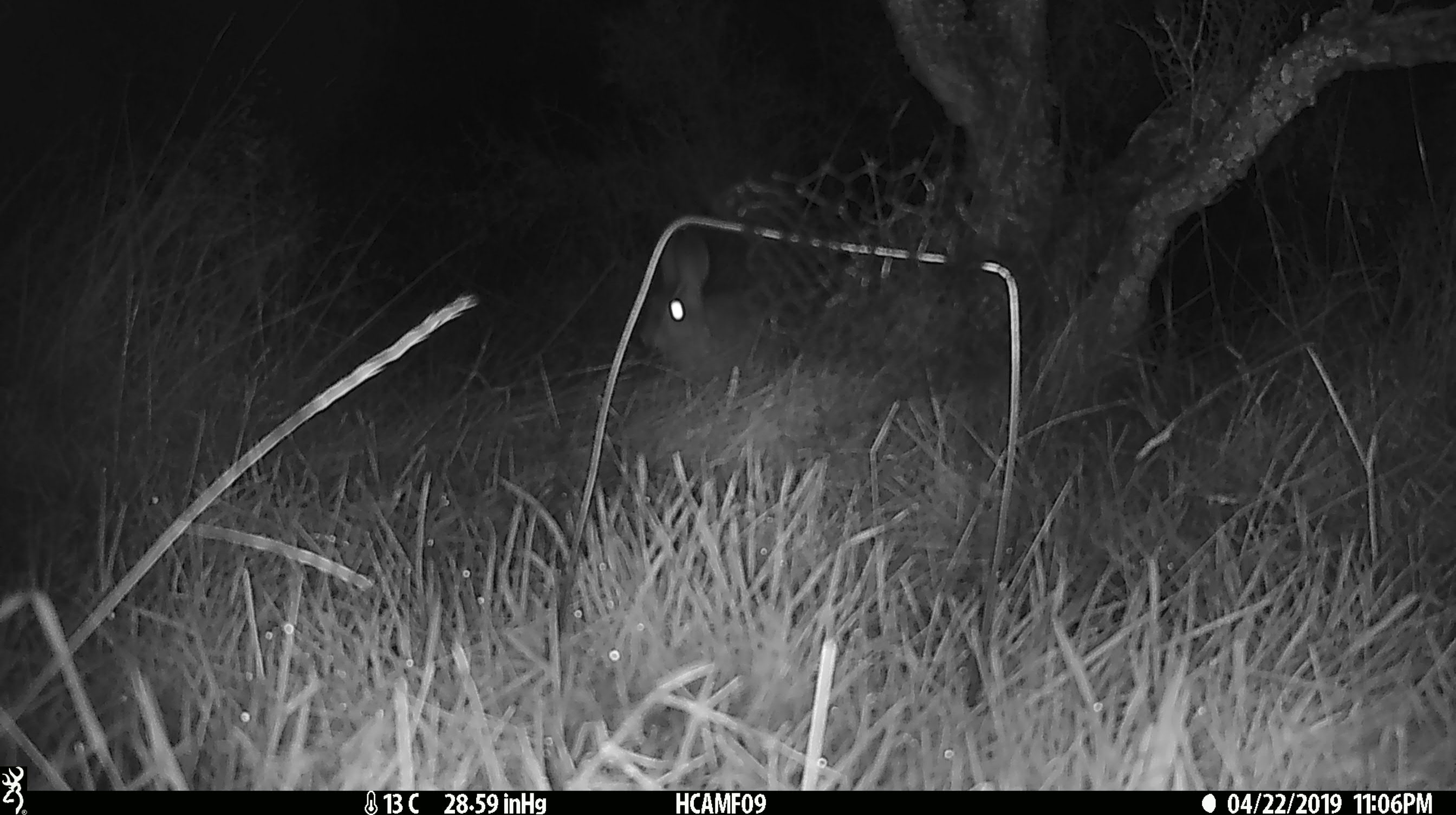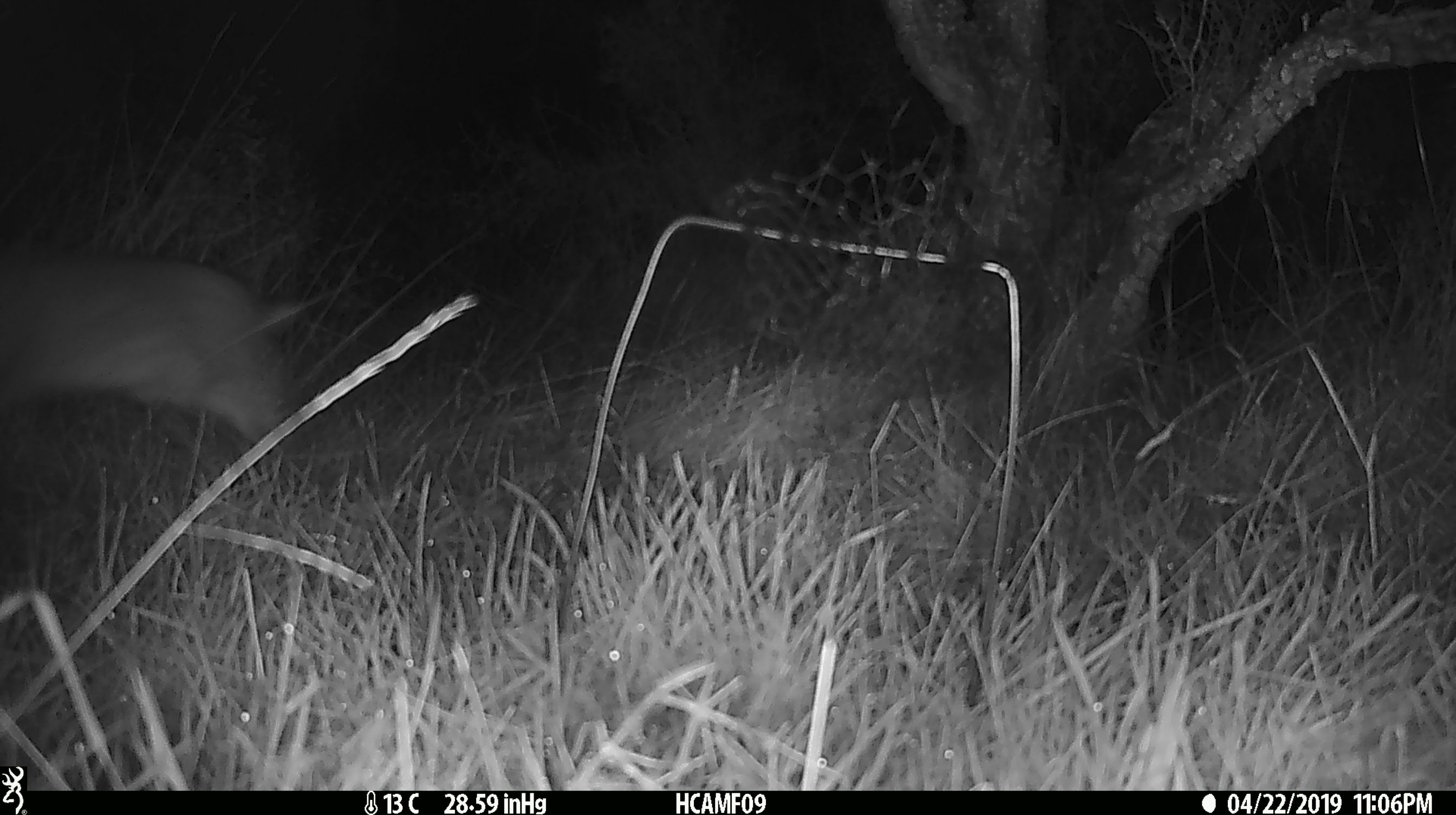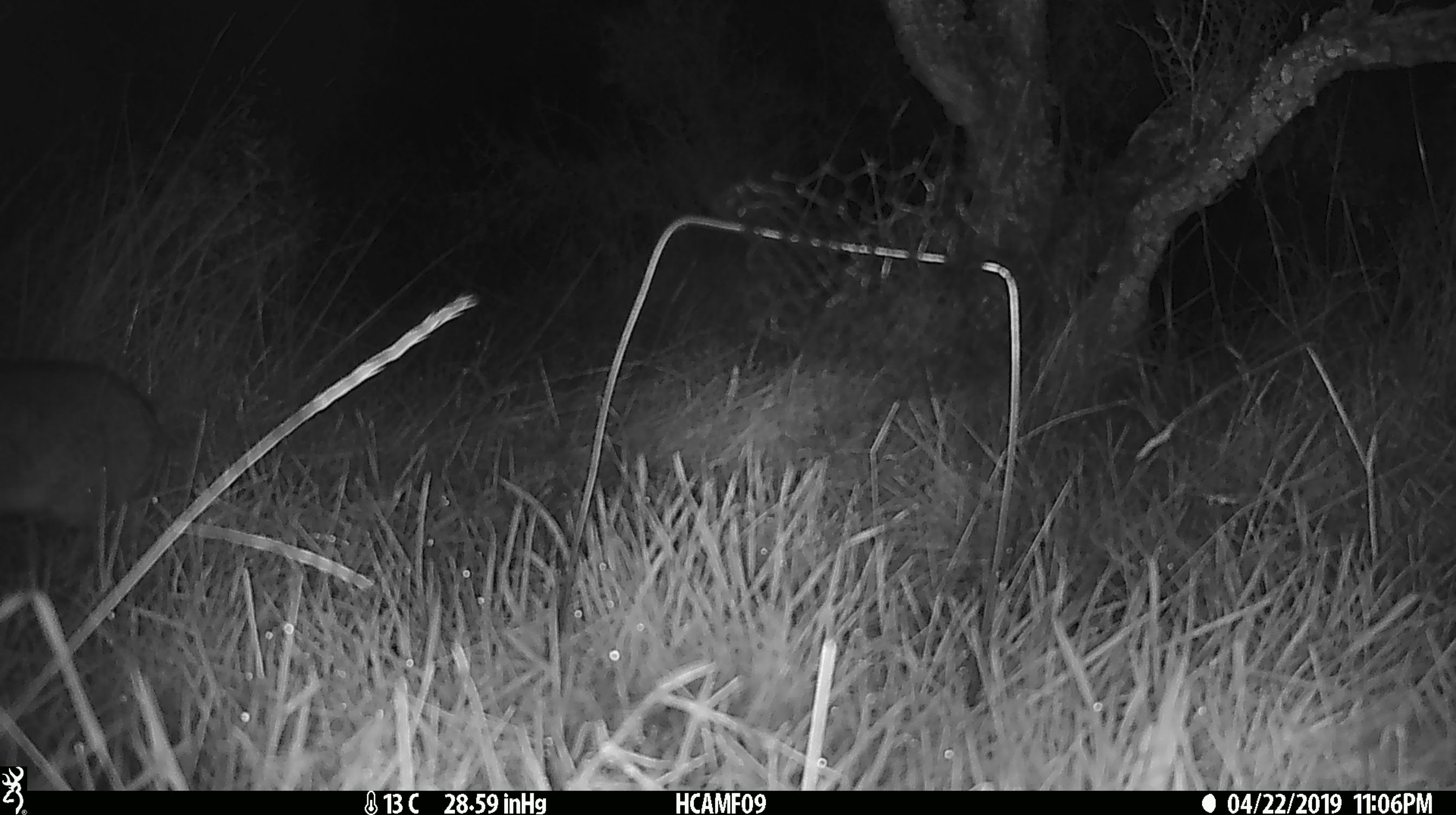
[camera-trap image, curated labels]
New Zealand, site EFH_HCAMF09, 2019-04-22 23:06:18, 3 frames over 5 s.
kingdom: Animalia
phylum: Chordata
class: Mammalia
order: Lagomorpha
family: Leporidae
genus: Lepus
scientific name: Lepus europaeus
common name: brown hare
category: hare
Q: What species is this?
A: Hare (brown hare) (Lepus europaeus).